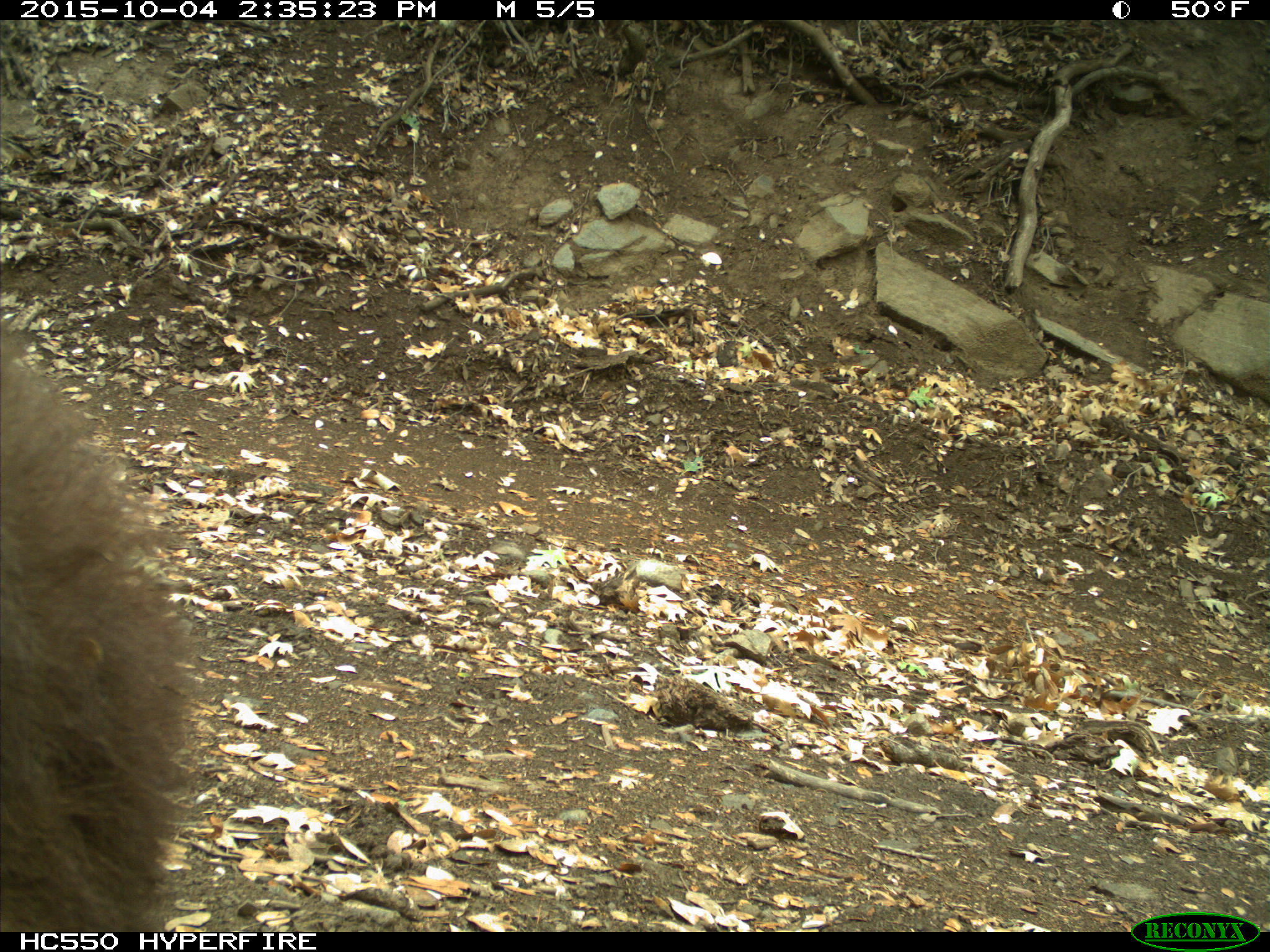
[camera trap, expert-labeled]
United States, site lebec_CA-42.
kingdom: Animalia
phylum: Chordata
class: Mammalia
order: Carnivora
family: Ursidae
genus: Ursus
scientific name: Ursus americanus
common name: american black bear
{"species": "Ursus americanus (american black bear)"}